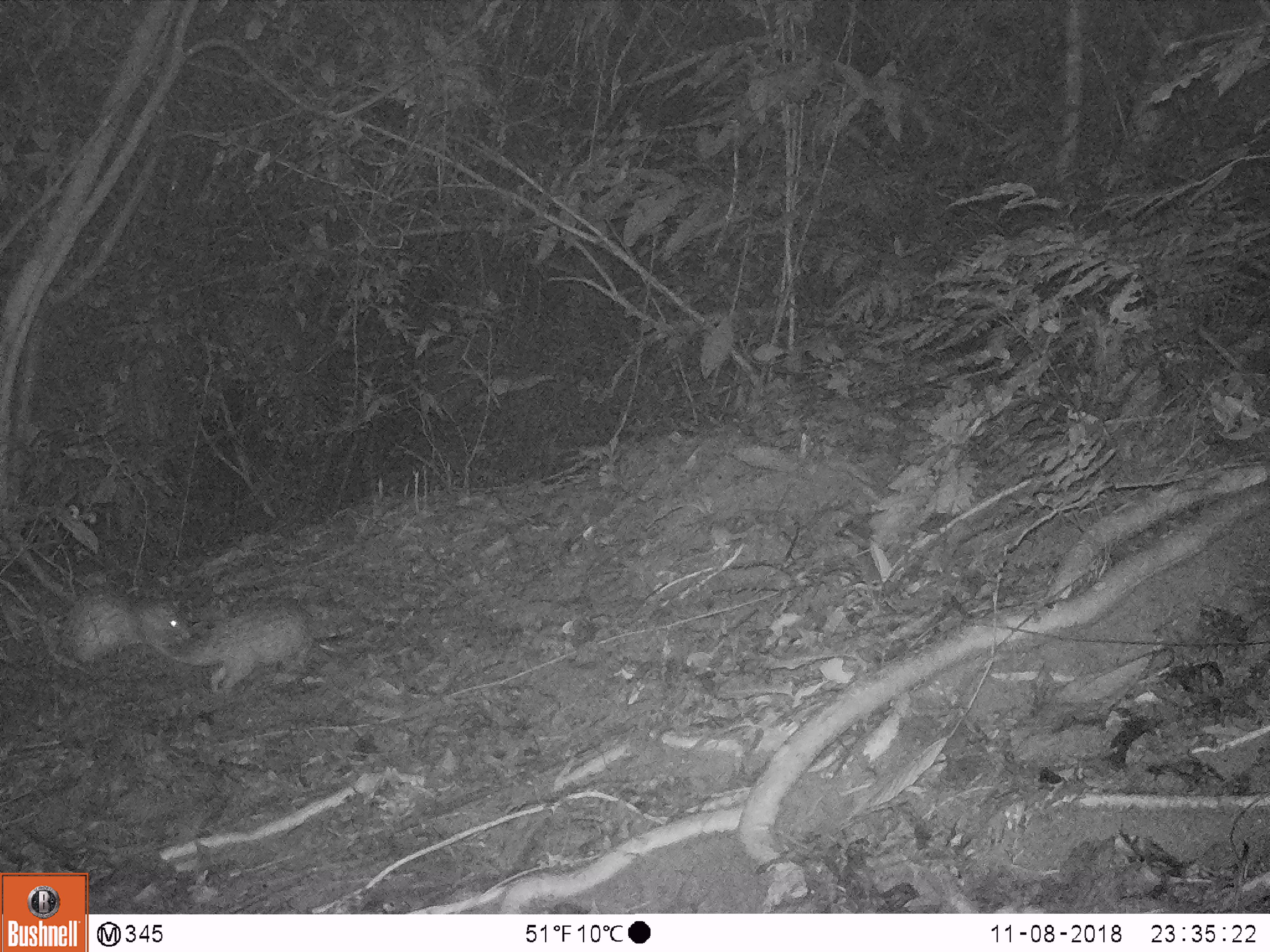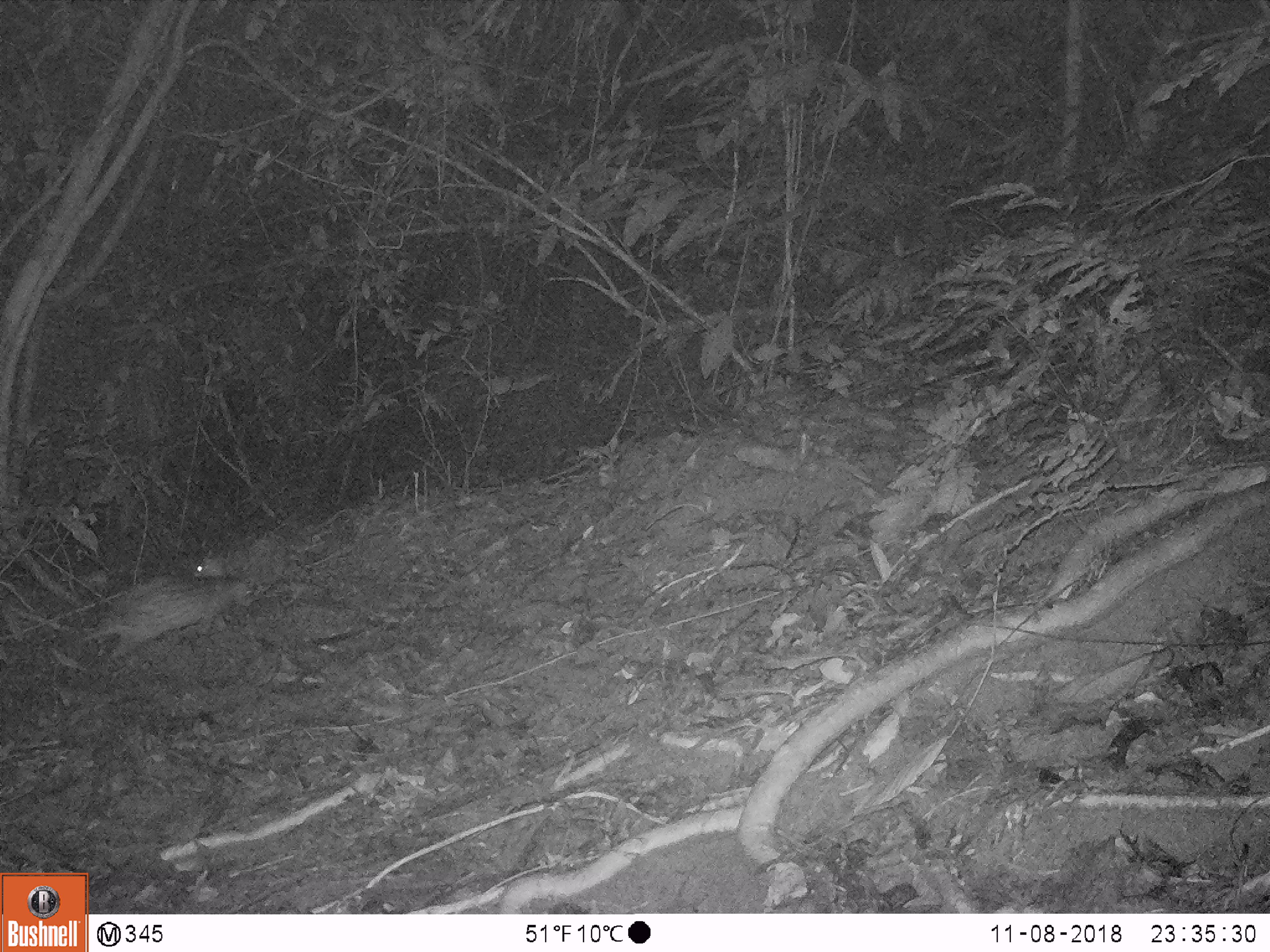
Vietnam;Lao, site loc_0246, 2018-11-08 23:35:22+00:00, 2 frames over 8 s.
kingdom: Animalia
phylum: Chordata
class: Mammalia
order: Rodentia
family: Hystricidae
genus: Atherurus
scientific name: Atherurus macrourus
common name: asiatic brush-tailed porcupine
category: asiatic brush tailed porcupine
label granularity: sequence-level